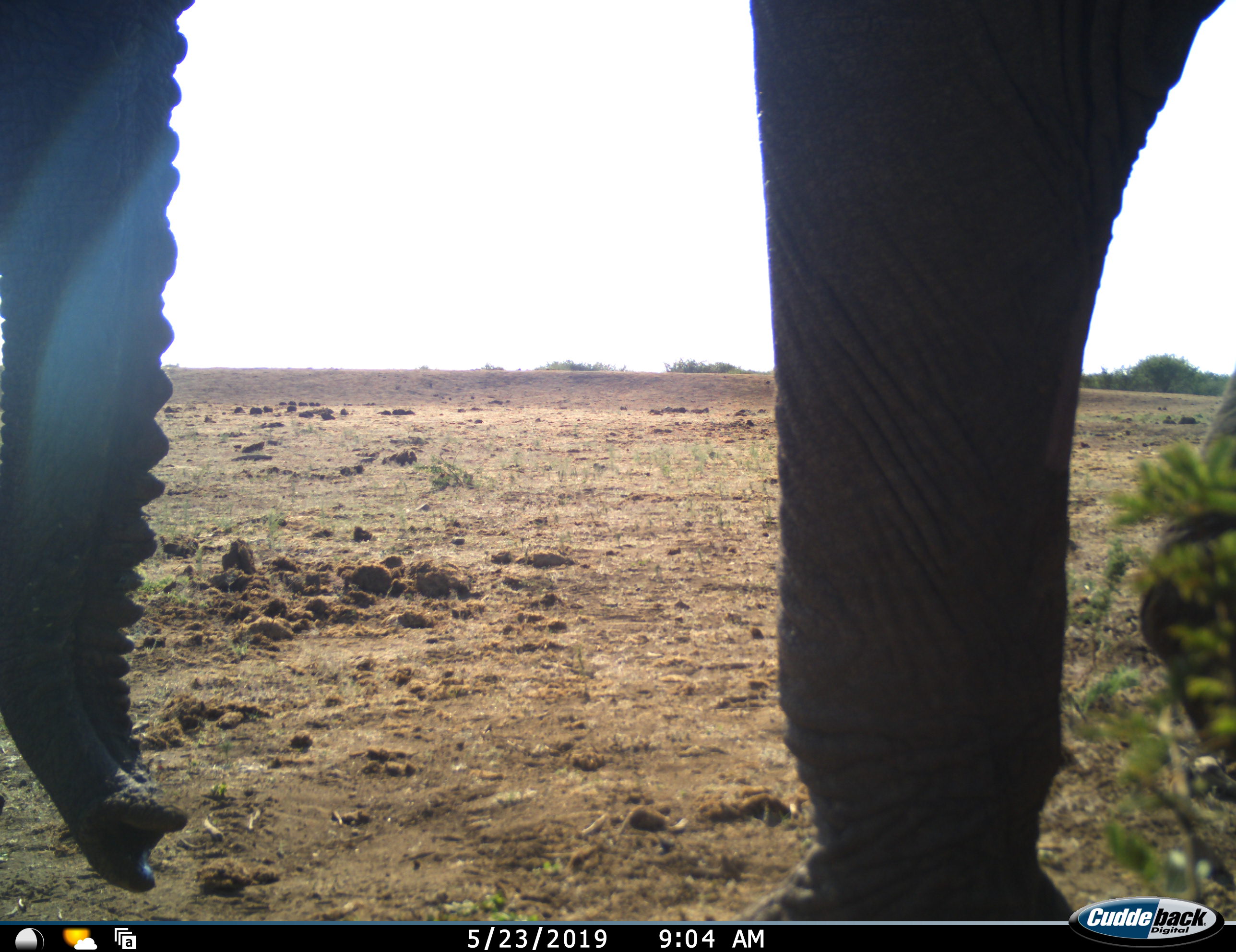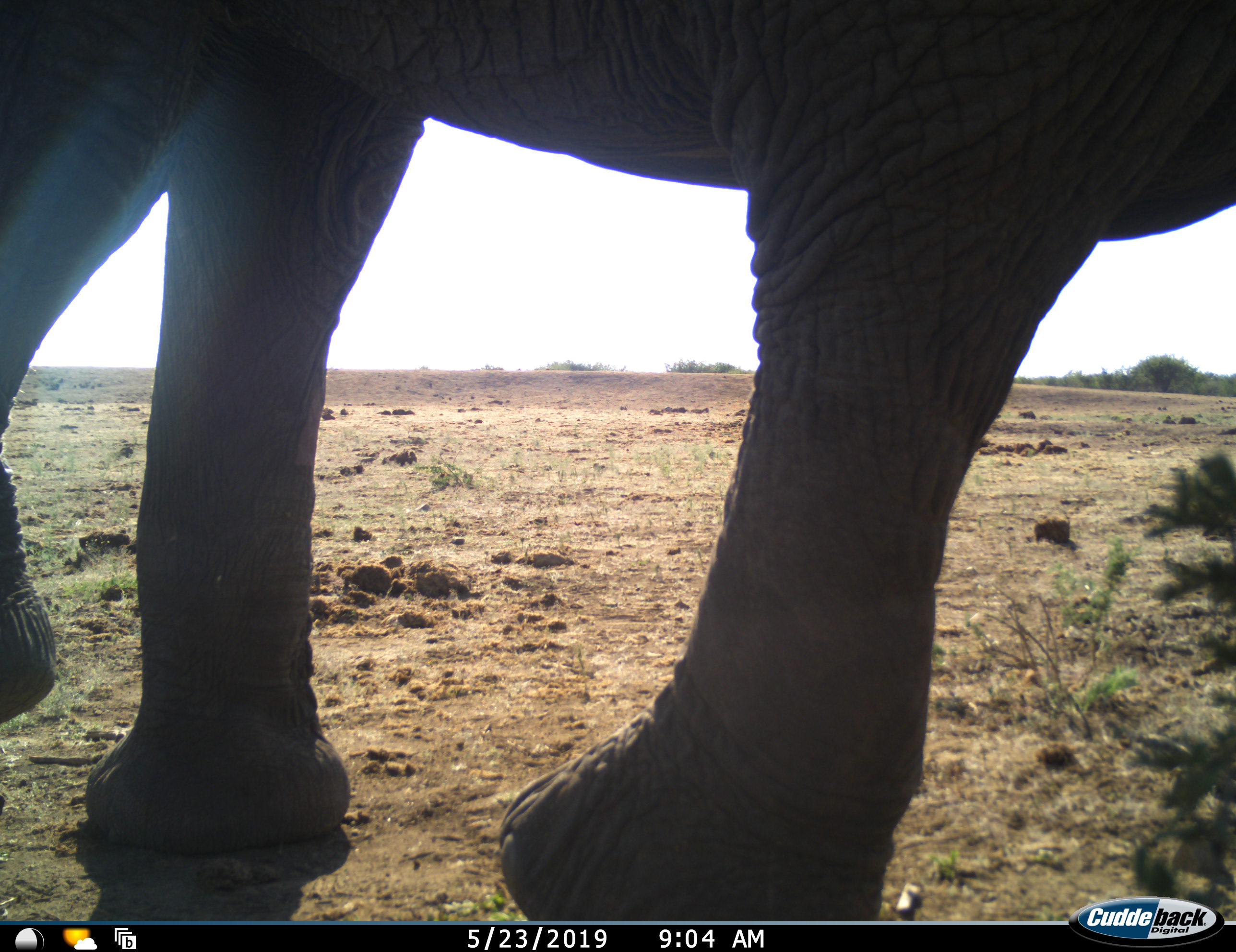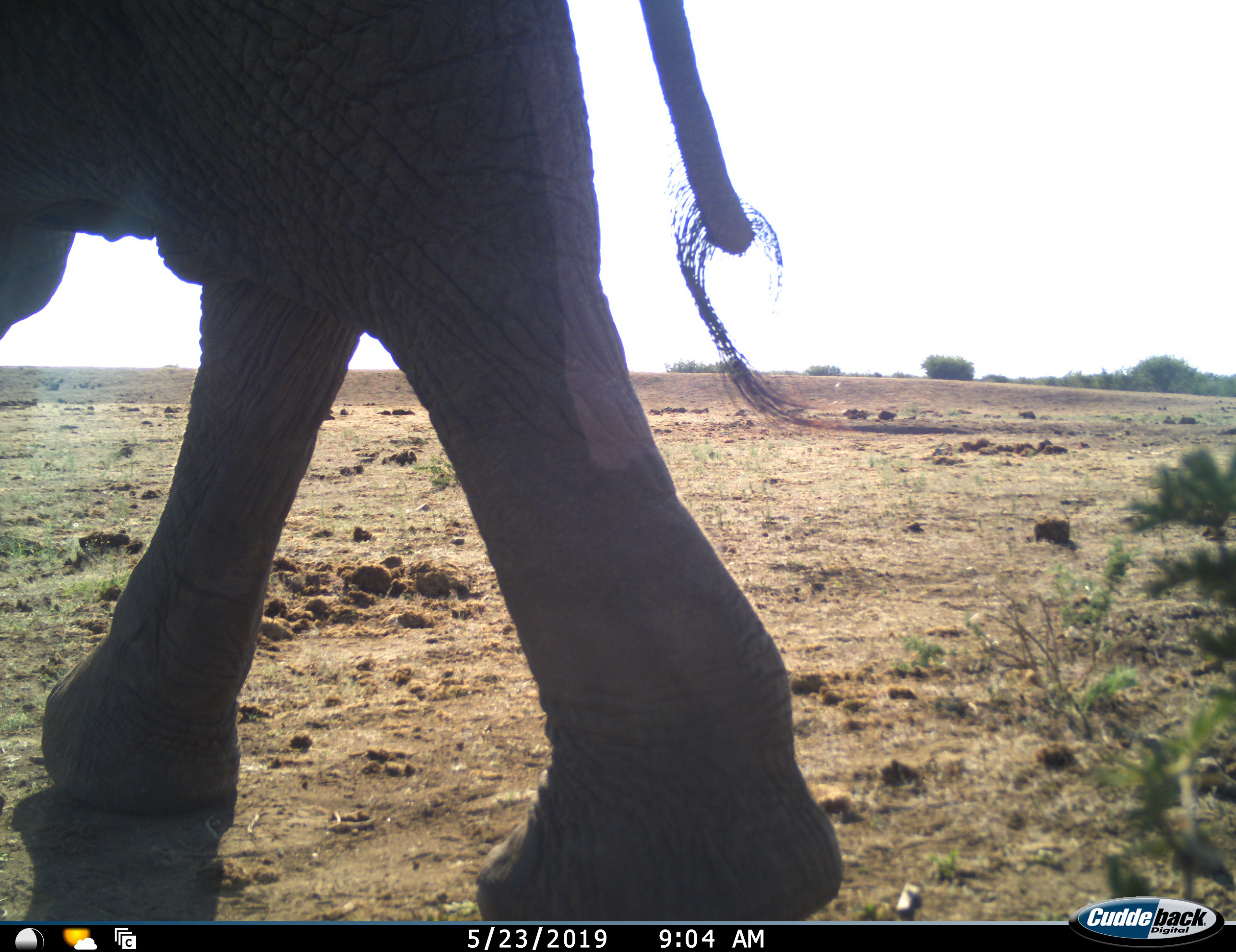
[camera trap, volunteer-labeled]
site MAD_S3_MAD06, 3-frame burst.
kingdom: Animalia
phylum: Chordata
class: Mammalia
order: Proboscidea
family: Elephantidae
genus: Loxodonta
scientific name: Loxodonta africana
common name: african bush elephant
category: elephant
Elephant (african bush elephant) (Loxodonta africana), count 1. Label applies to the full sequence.